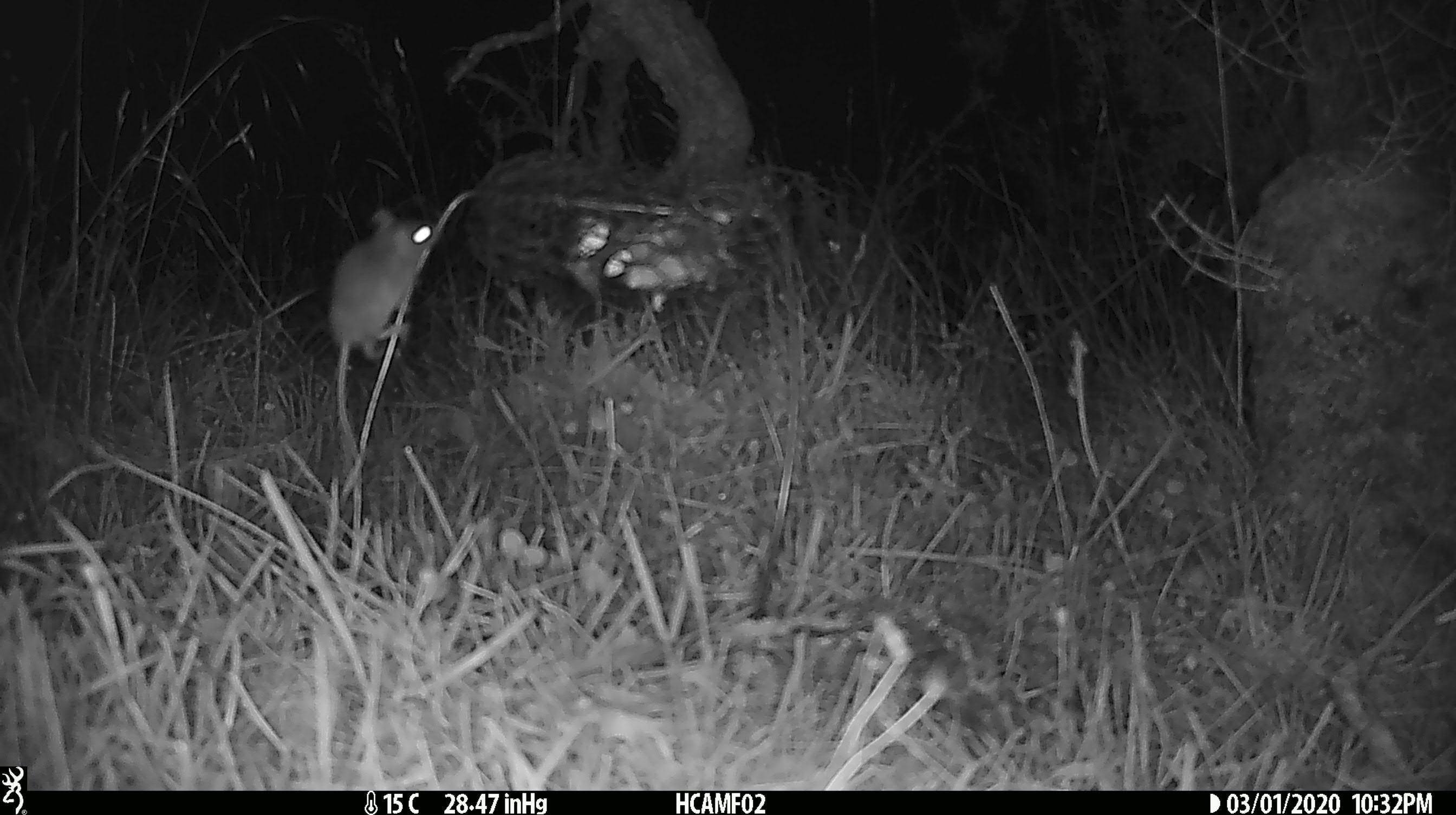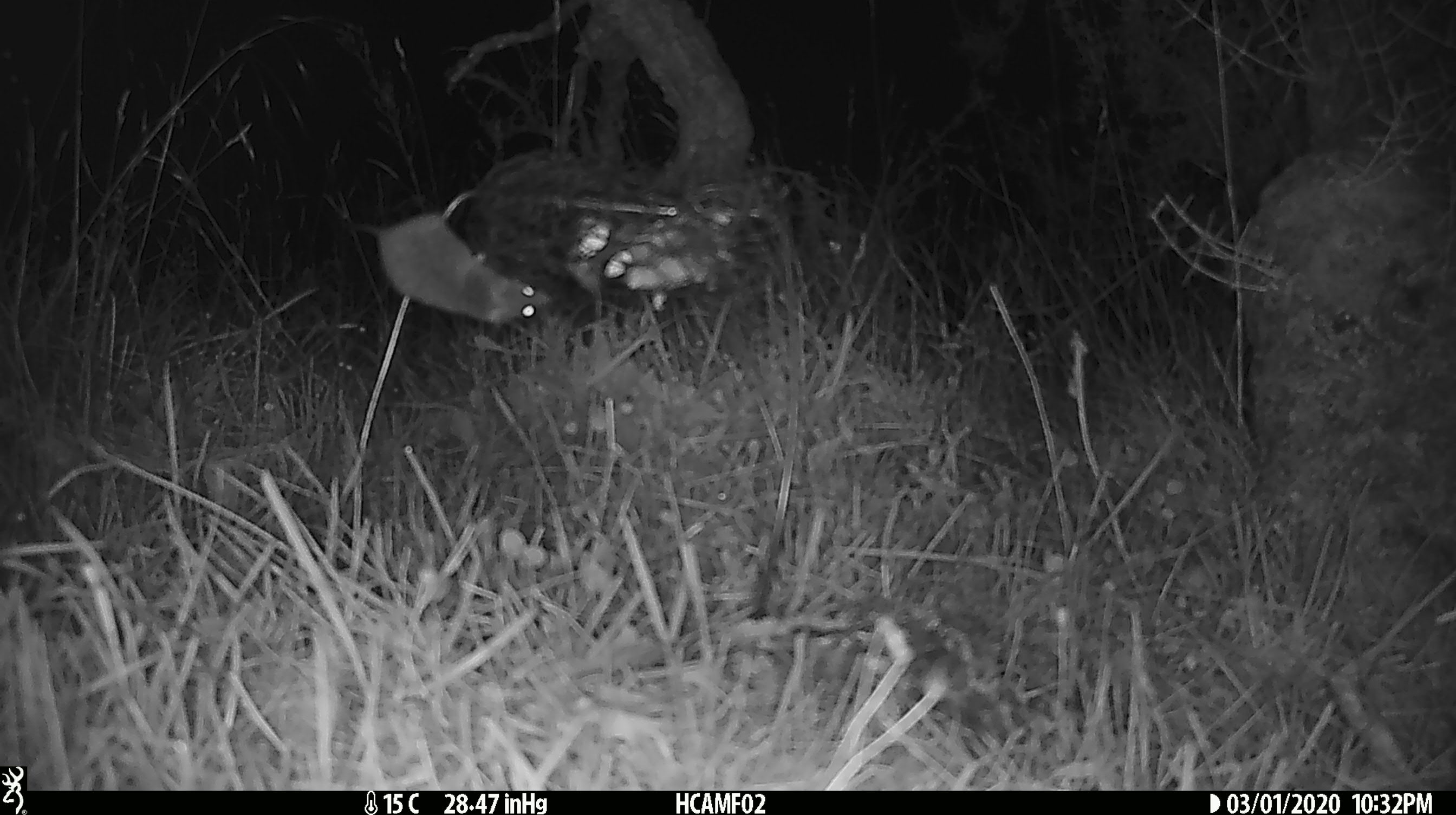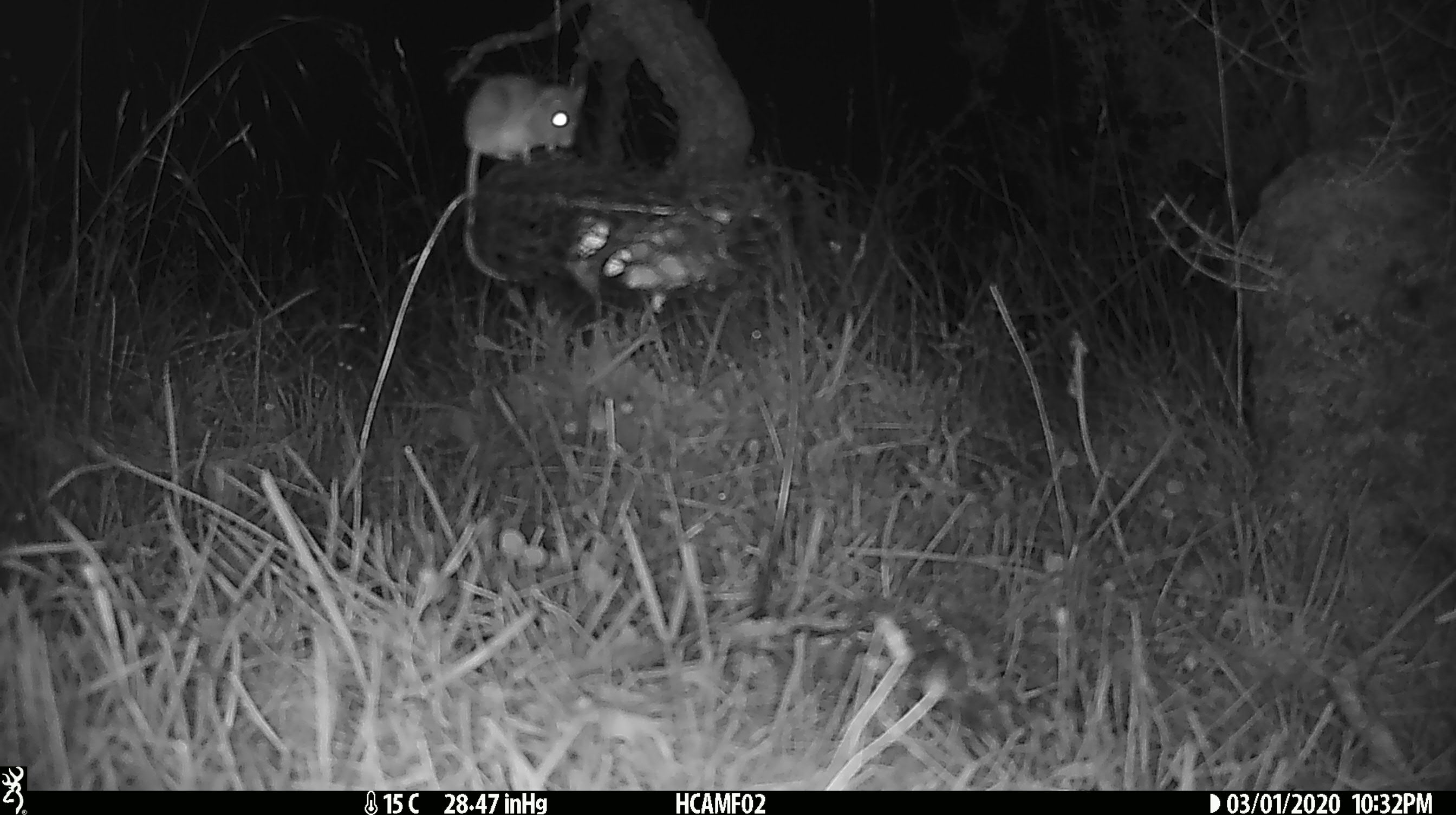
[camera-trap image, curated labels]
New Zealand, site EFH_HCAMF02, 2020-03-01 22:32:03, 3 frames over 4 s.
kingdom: Animalia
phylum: Chordata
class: Mammalia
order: Rodentia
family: Muridae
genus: Mus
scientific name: Mus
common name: mouse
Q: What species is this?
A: Mouse (Mus).